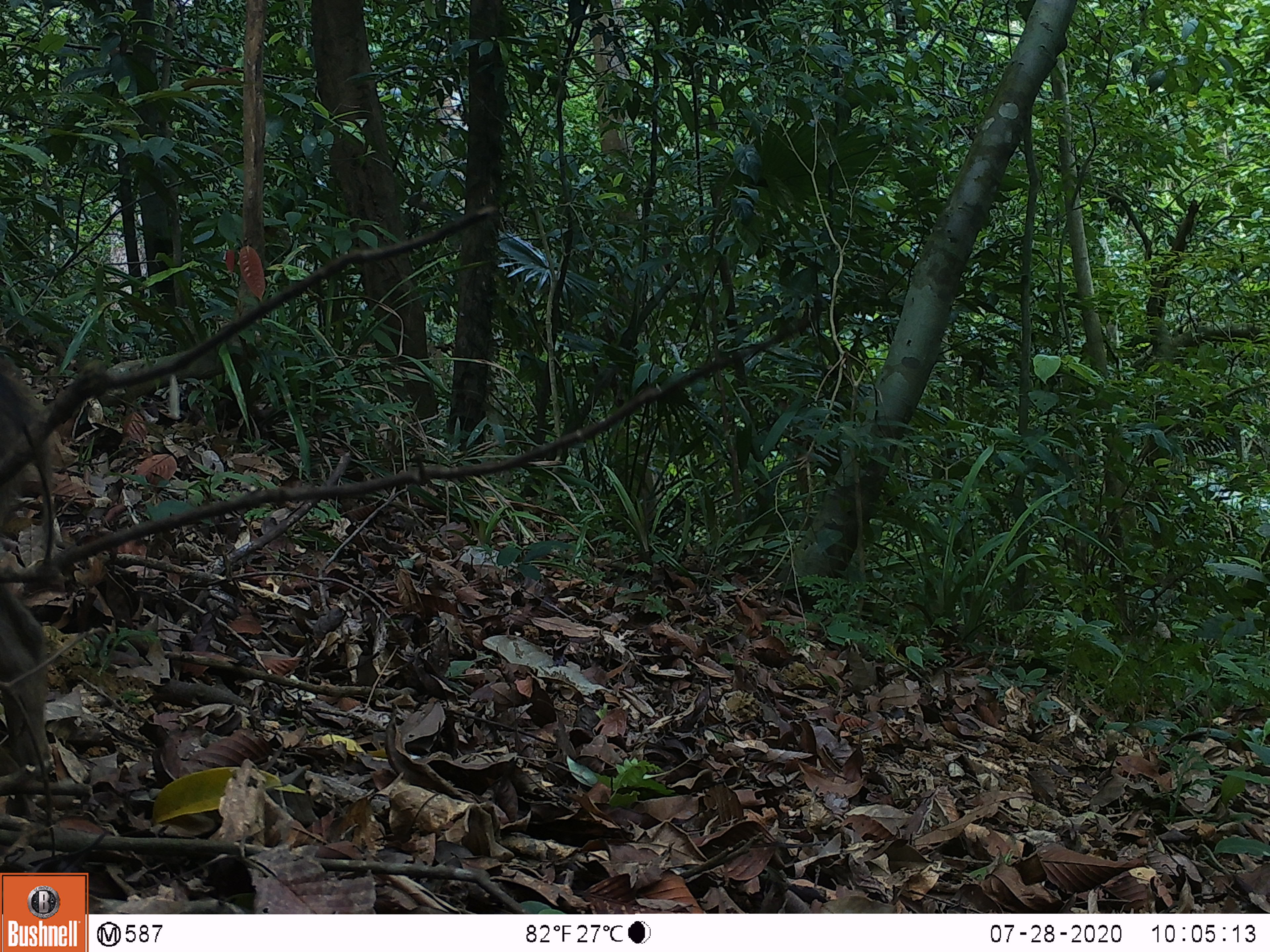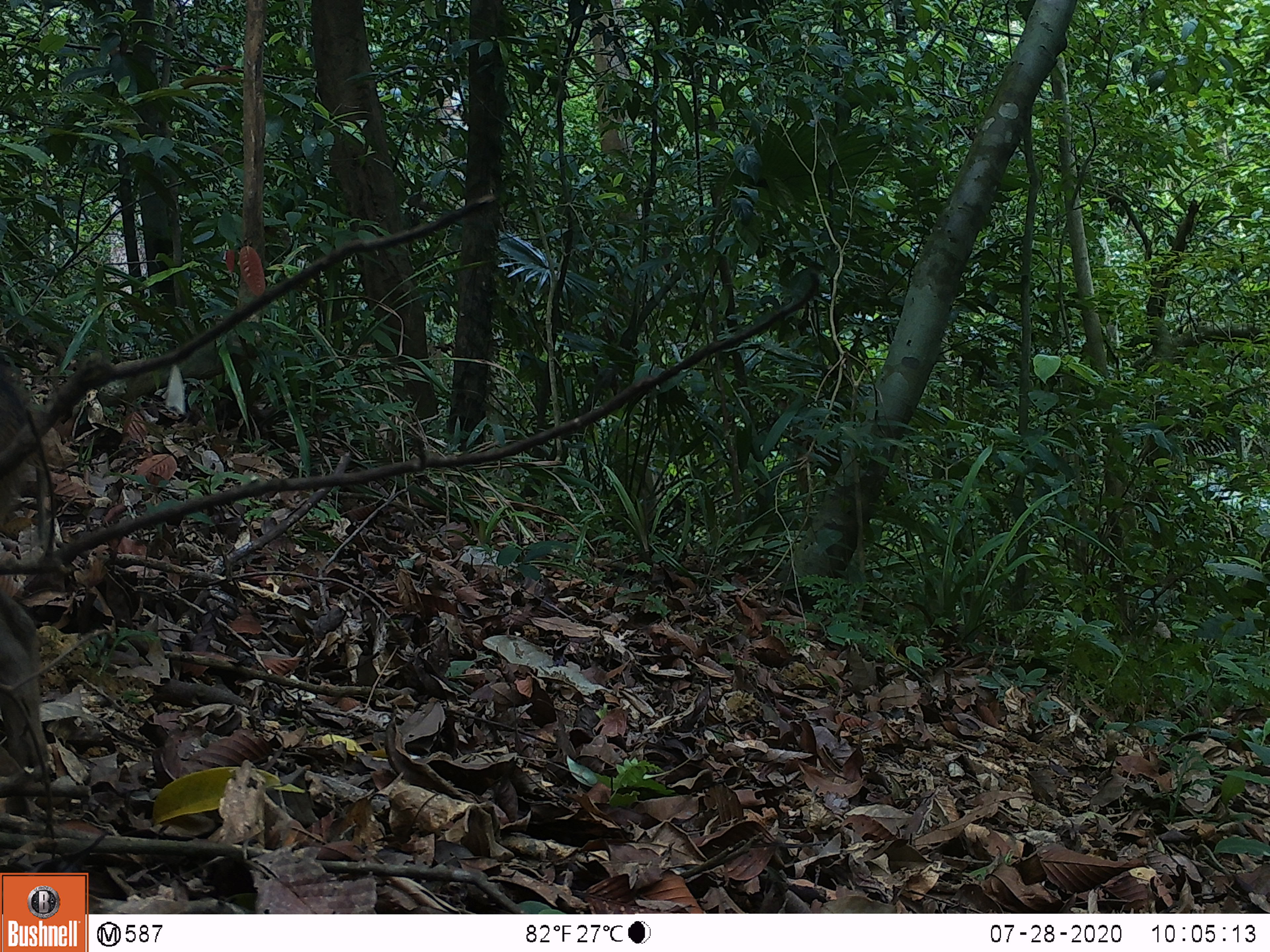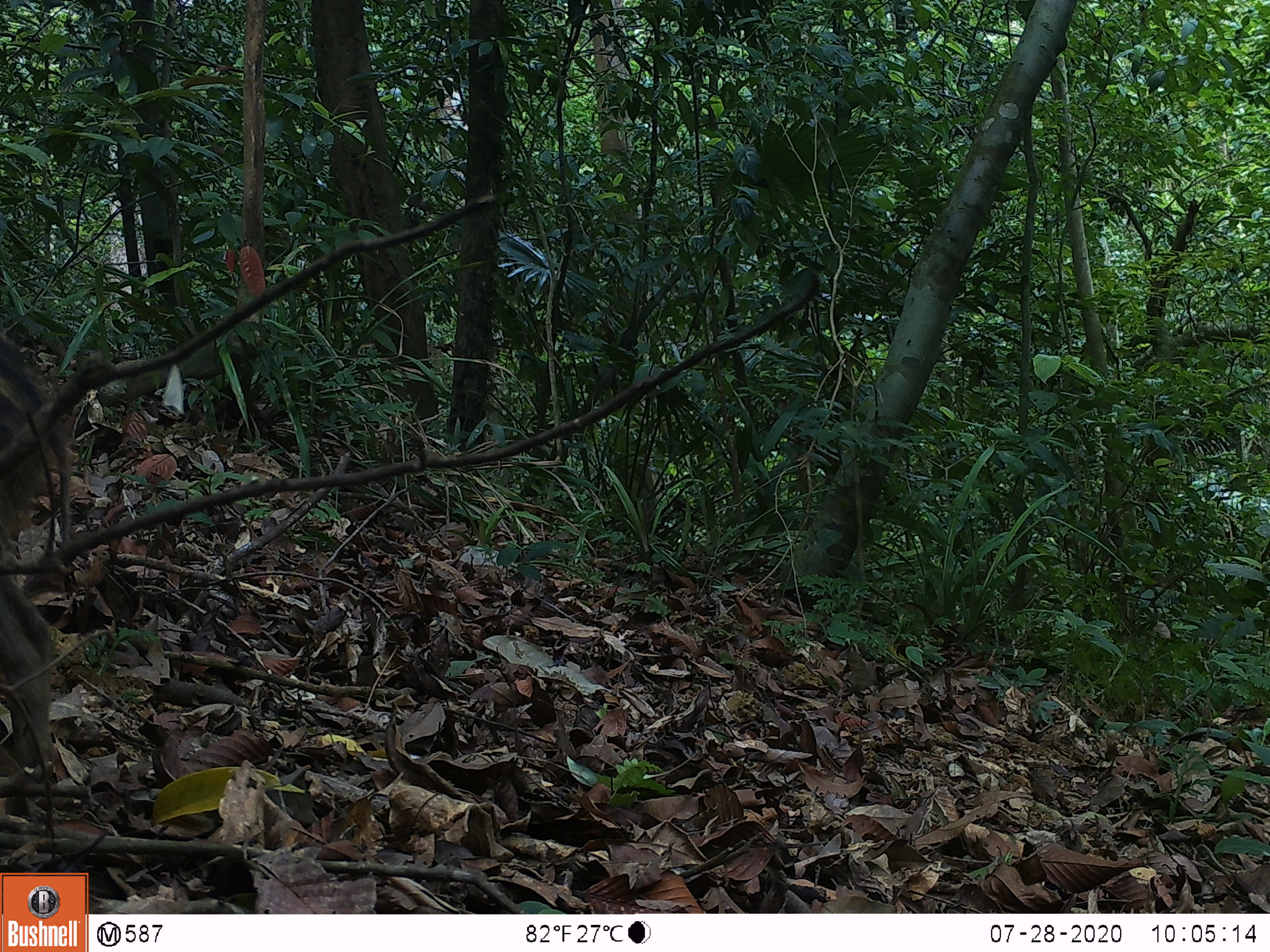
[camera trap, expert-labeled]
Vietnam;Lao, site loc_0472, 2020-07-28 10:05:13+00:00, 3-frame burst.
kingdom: Animalia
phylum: Chordata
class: Mammalia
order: Artiodactyla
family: Suidae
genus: Sus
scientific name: Sus scrofa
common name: eurasian wild pig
Eurasian wild pig (Sus scrofa). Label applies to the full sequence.